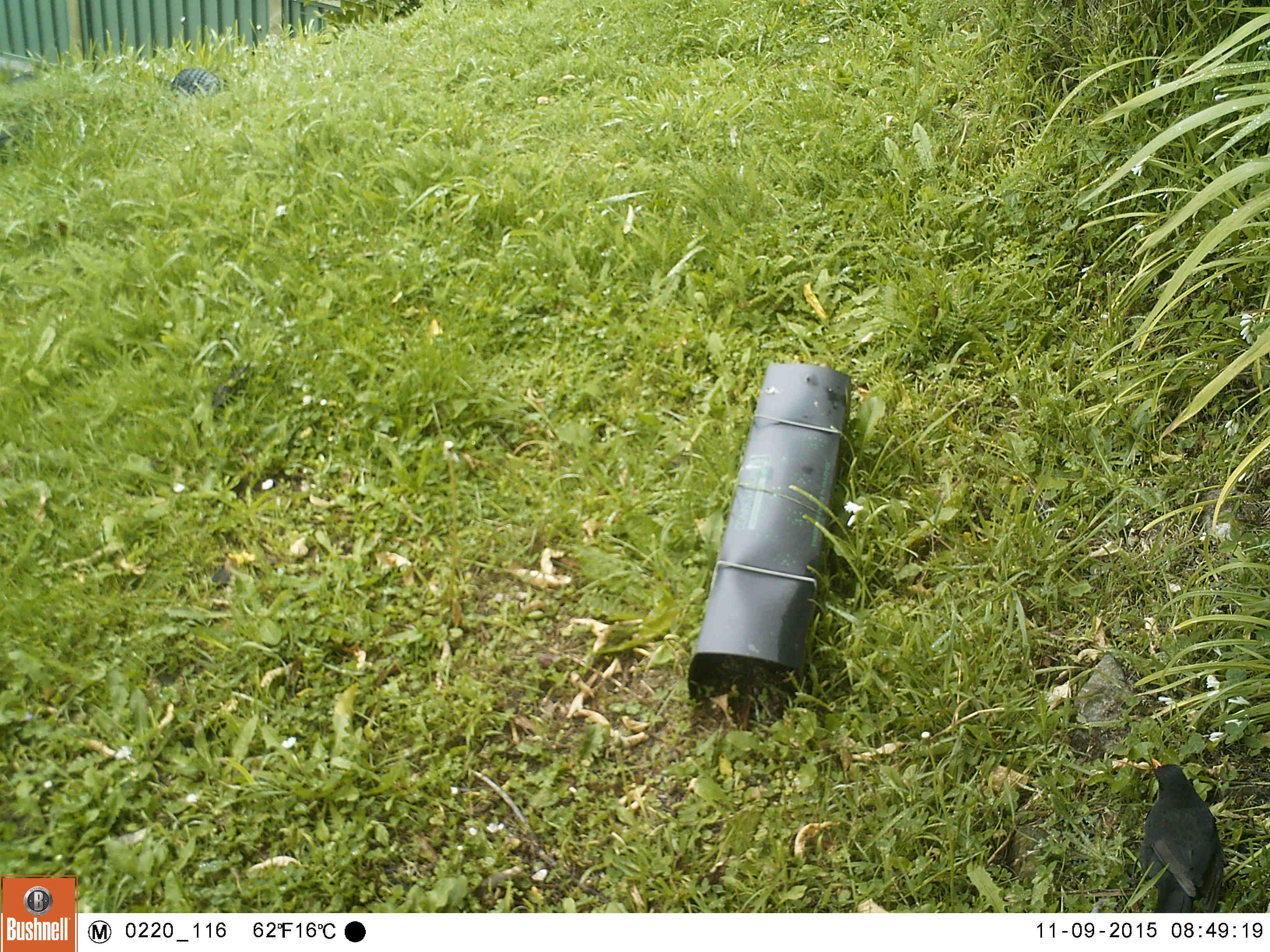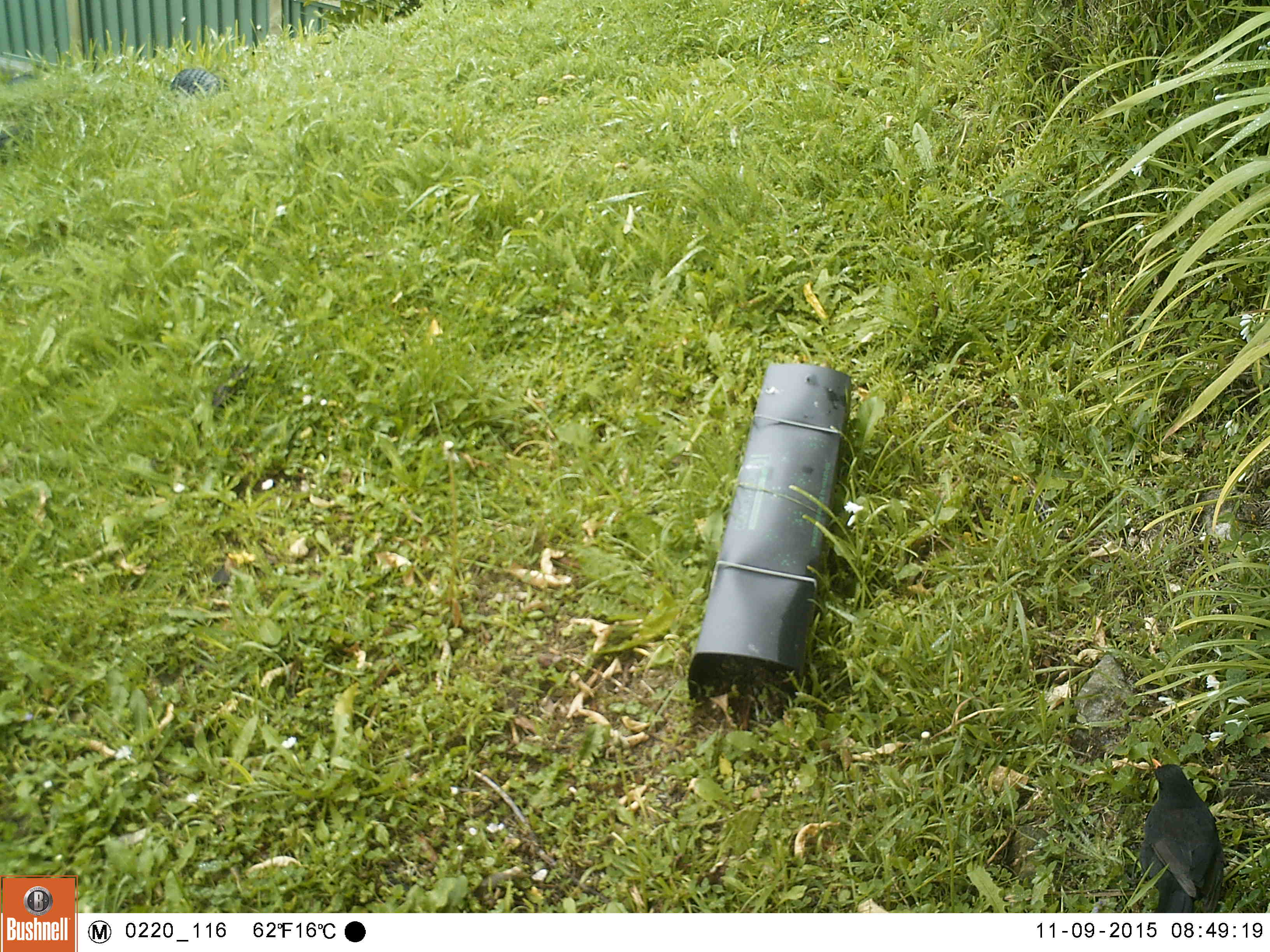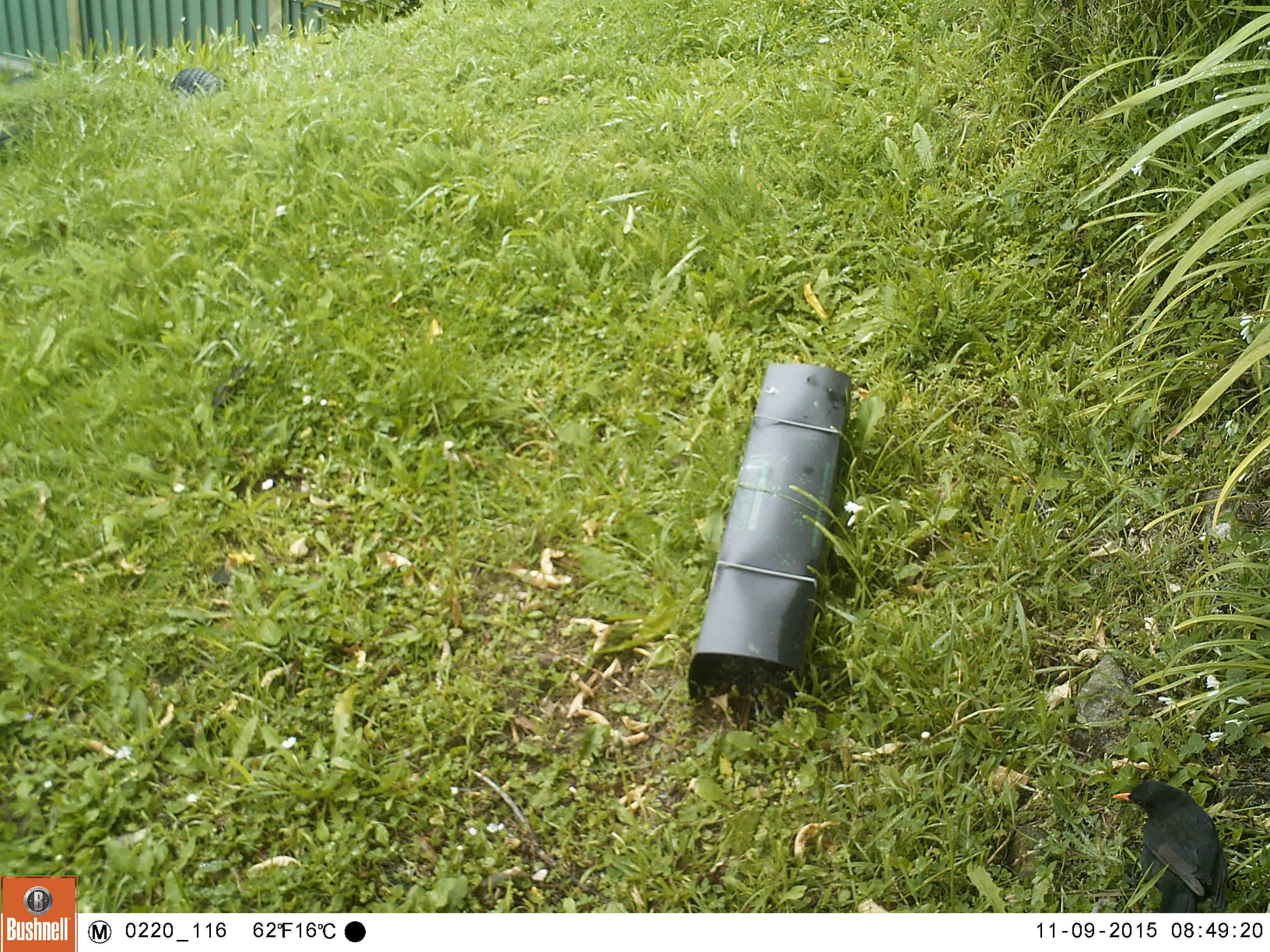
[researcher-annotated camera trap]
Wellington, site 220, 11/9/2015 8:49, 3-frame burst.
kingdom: Animalia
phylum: Chordata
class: Aves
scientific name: Aves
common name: bird